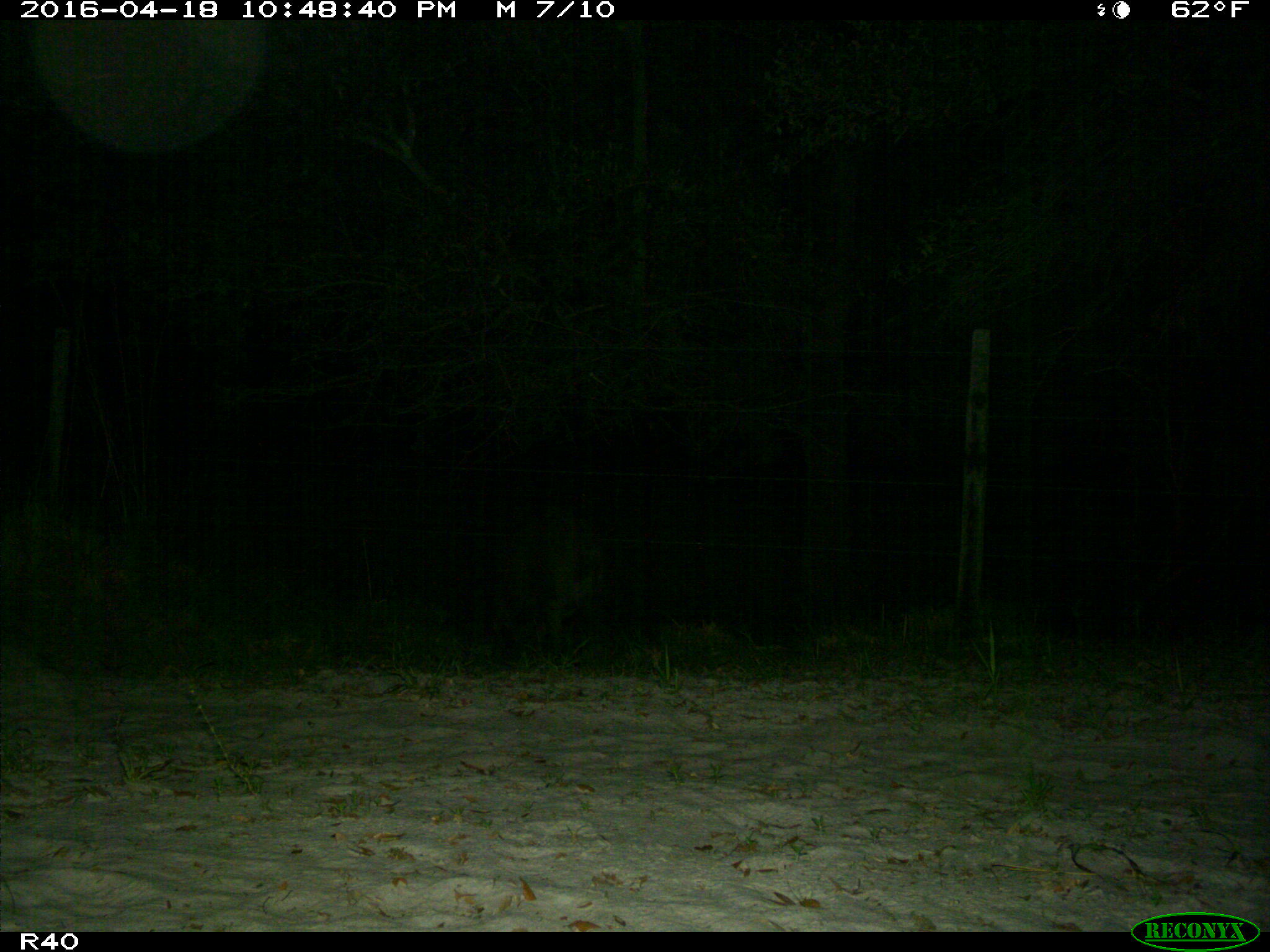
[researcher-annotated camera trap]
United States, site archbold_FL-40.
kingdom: Animalia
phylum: Chordata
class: Mammalia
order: Artiodactyla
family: Suidae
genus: Sus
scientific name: Sus scrofa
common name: wild boar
Sus scrofa (wild boar).